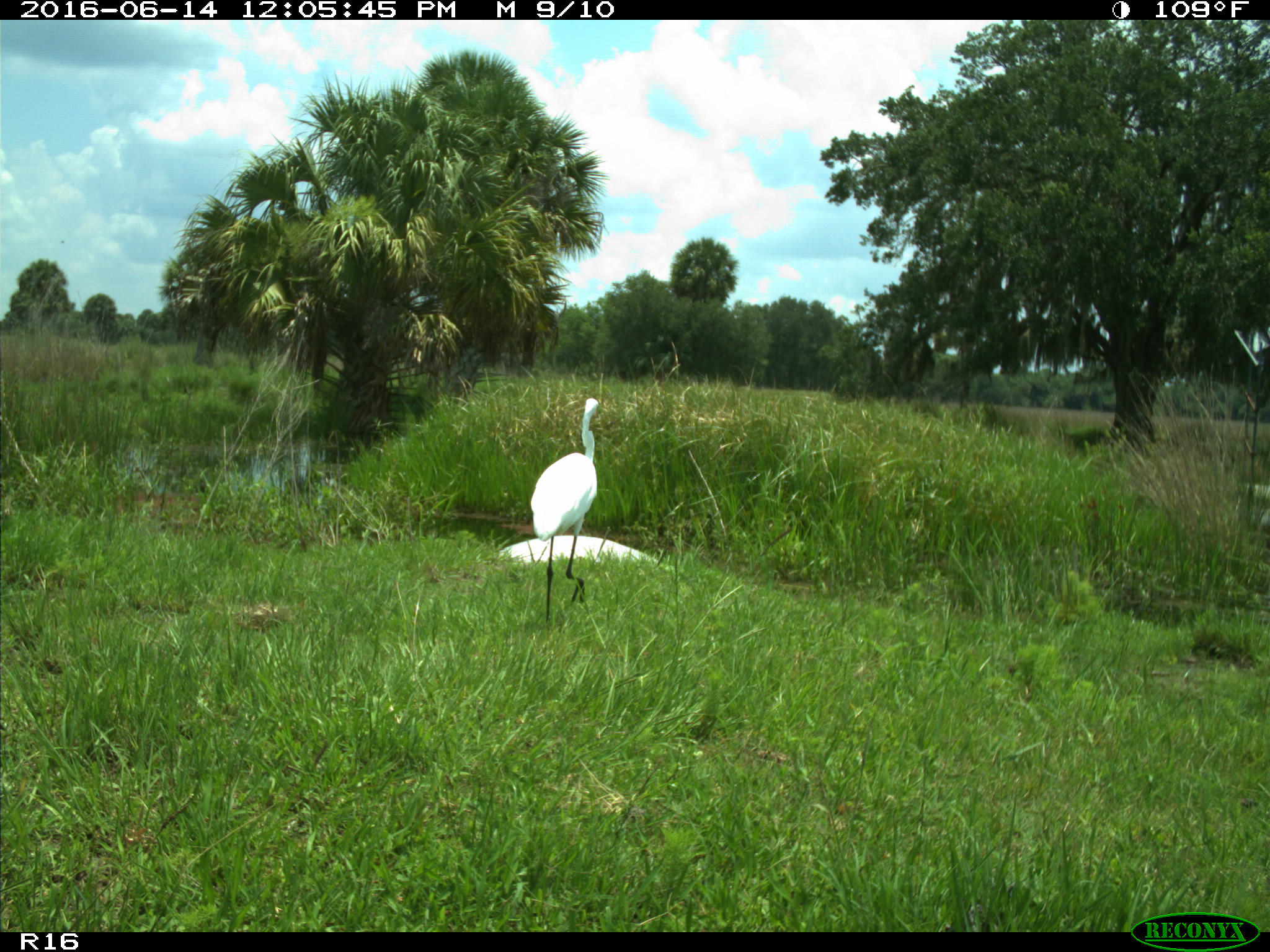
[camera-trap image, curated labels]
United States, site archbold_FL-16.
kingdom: Animalia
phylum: Chordata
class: Aves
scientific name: Aves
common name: birds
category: unidentified bird